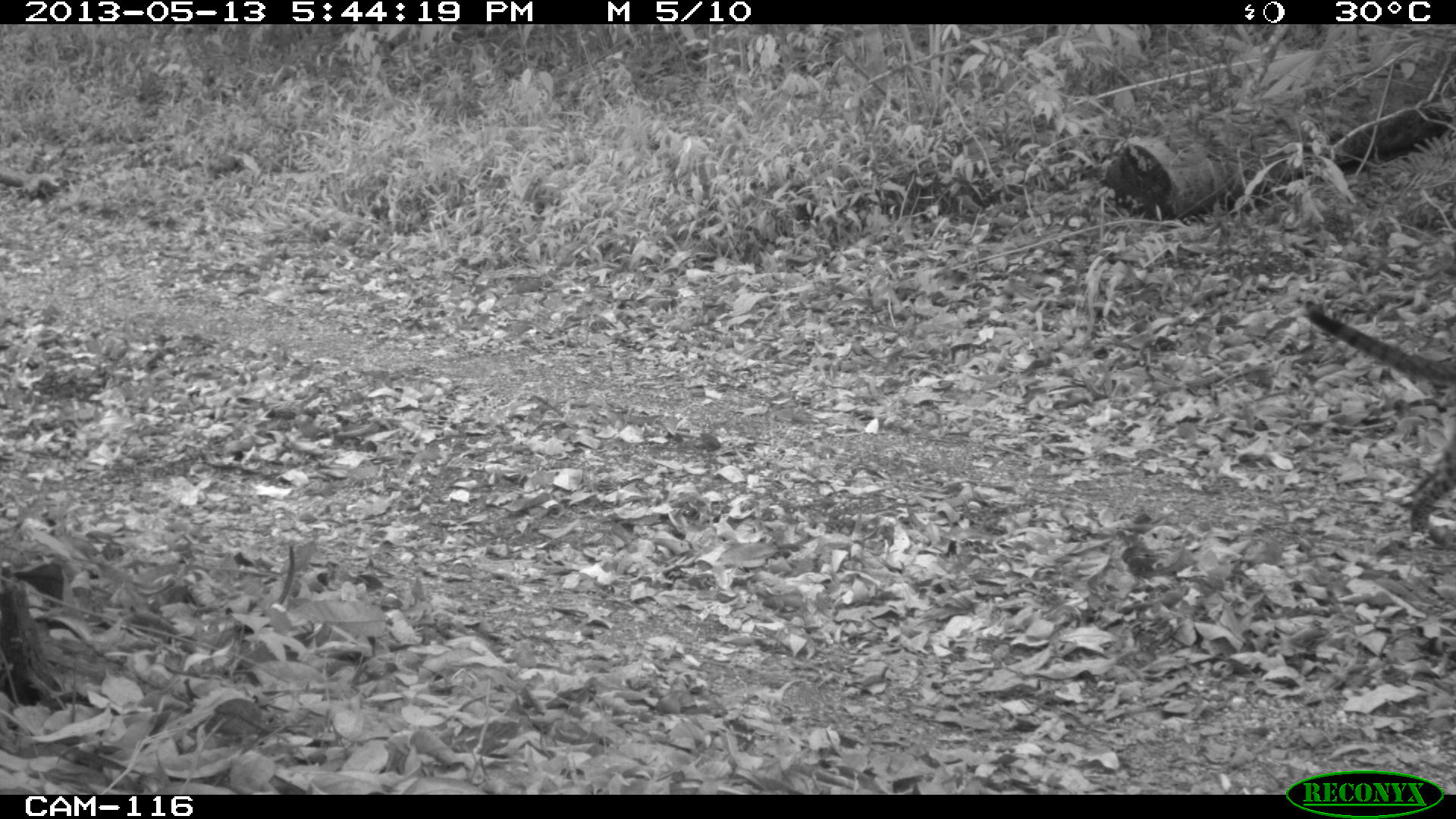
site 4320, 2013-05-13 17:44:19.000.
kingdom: Animalia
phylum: Chordata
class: Mammalia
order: Carnivora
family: Felidae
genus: Leopardus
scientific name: Leopardus pardalis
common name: ocelot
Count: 1.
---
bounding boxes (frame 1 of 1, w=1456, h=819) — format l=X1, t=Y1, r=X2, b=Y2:
leopardus pardalis: l=1288, t=291, r=1456, b=538